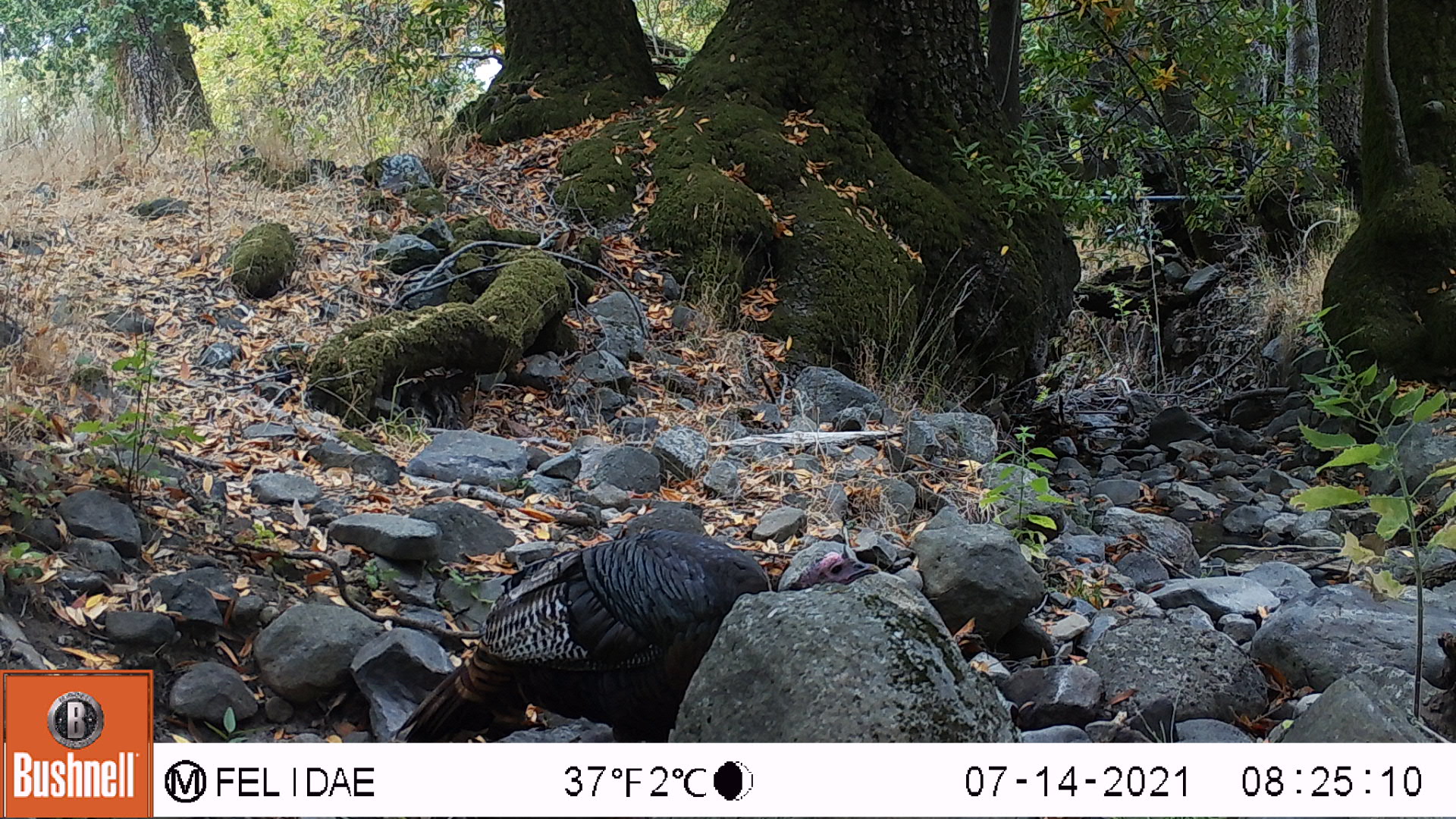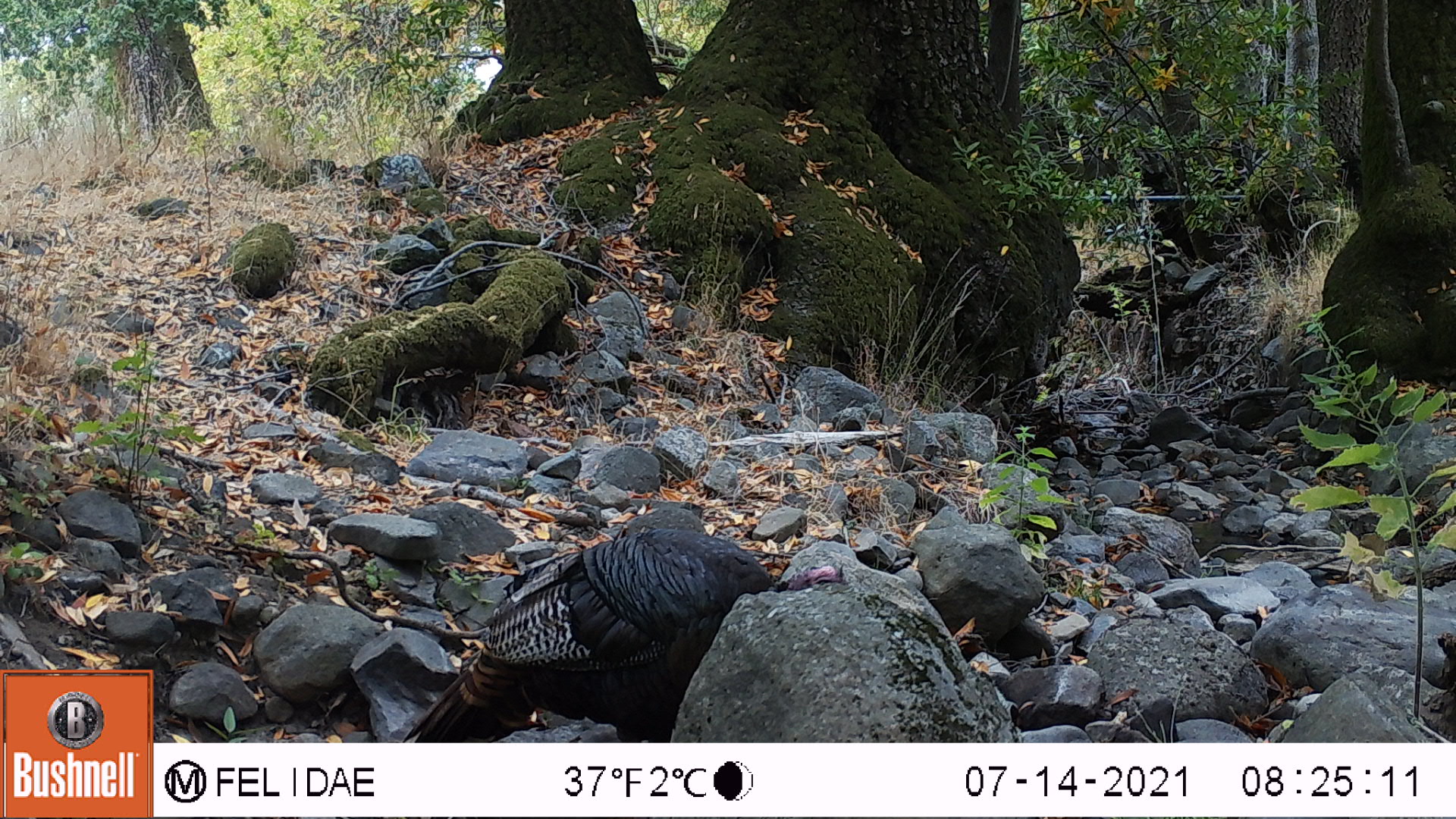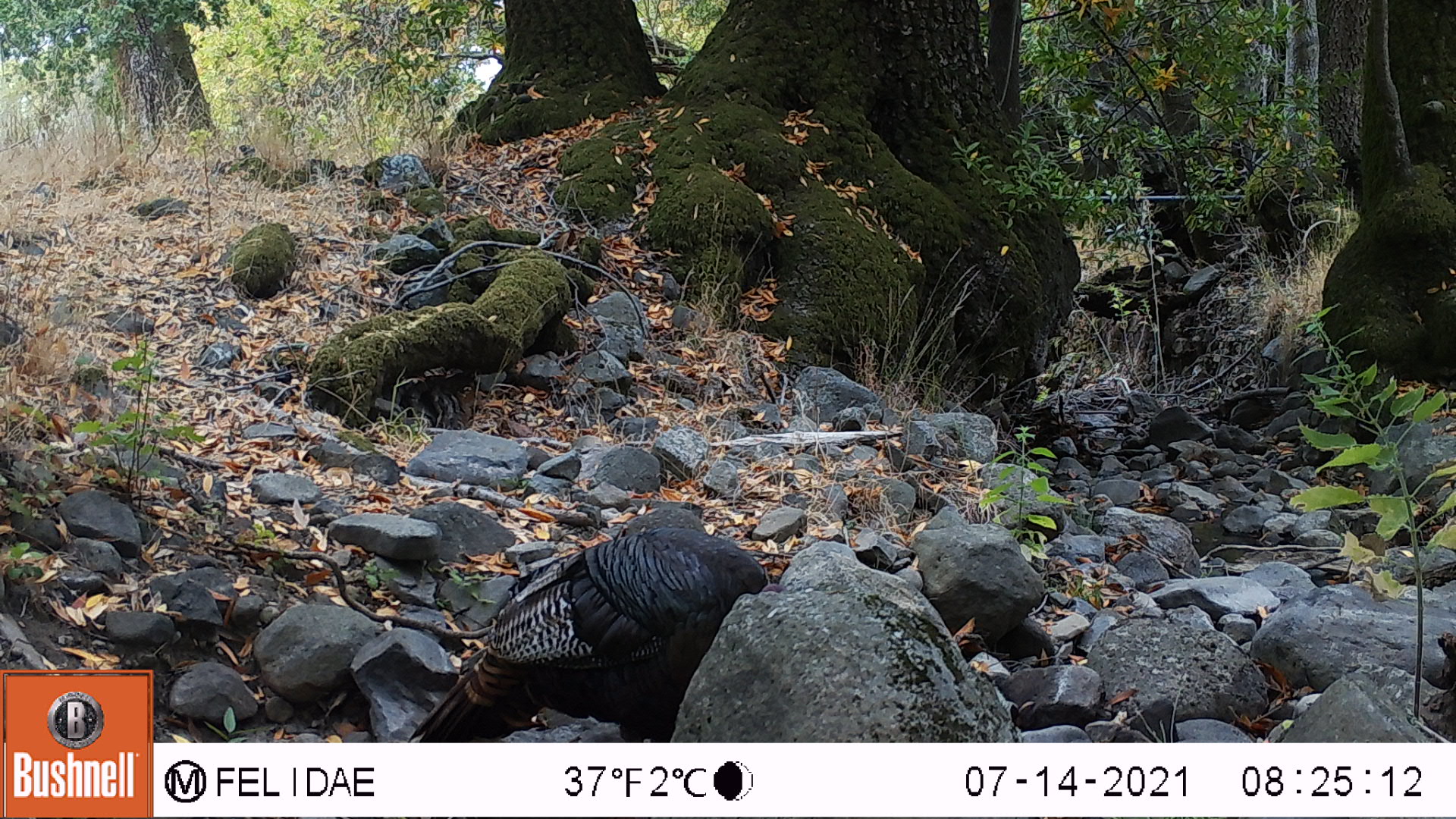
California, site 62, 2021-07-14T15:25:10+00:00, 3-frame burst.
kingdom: Animalia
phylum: Chordata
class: Aves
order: Galliformes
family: Phasianidae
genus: Meleagris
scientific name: Meleagris gallopavo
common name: turkey